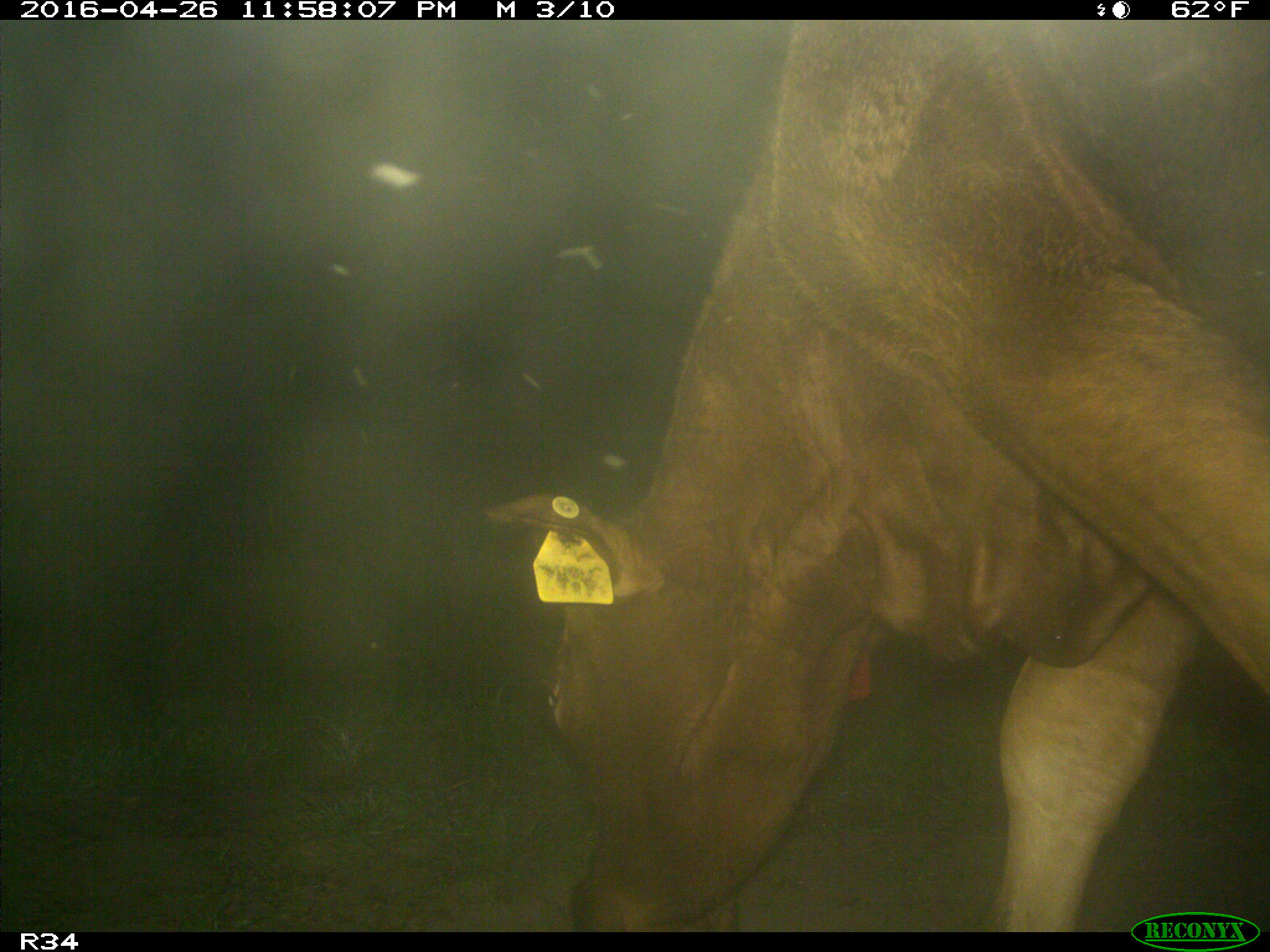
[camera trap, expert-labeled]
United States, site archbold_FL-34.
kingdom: Animalia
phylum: Chordata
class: Mammalia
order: Artiodactyla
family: Bovidae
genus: Bos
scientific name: Bos taurus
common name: domestic cow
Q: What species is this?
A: Bos taurus (domestic cow).